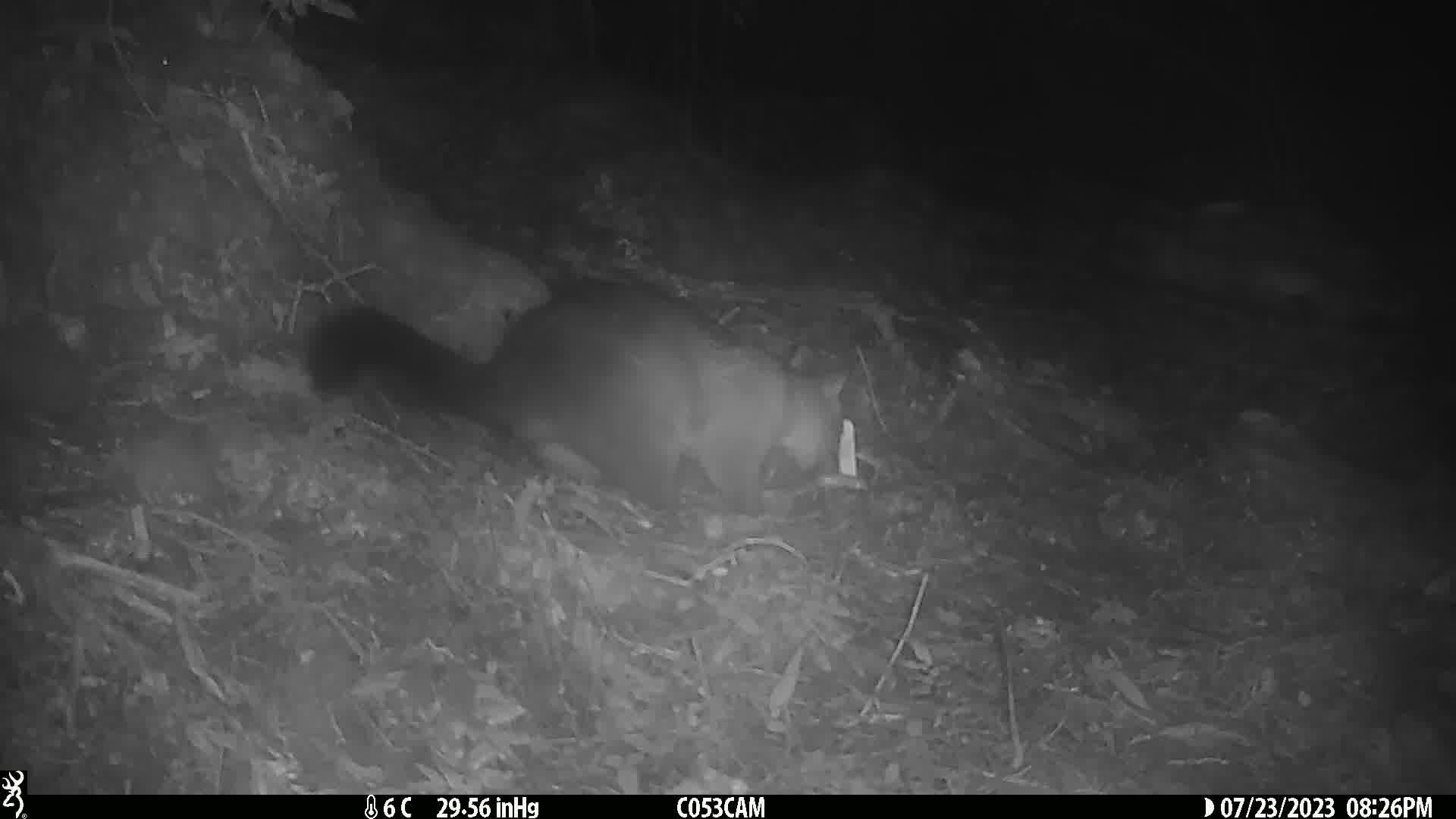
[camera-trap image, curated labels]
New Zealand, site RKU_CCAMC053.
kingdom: Animalia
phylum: Chordata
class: Mammalia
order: Diprotodontia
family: Phalangeridae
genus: Trichosurus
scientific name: Trichosurus vulpecula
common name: common brushtail possum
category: possum